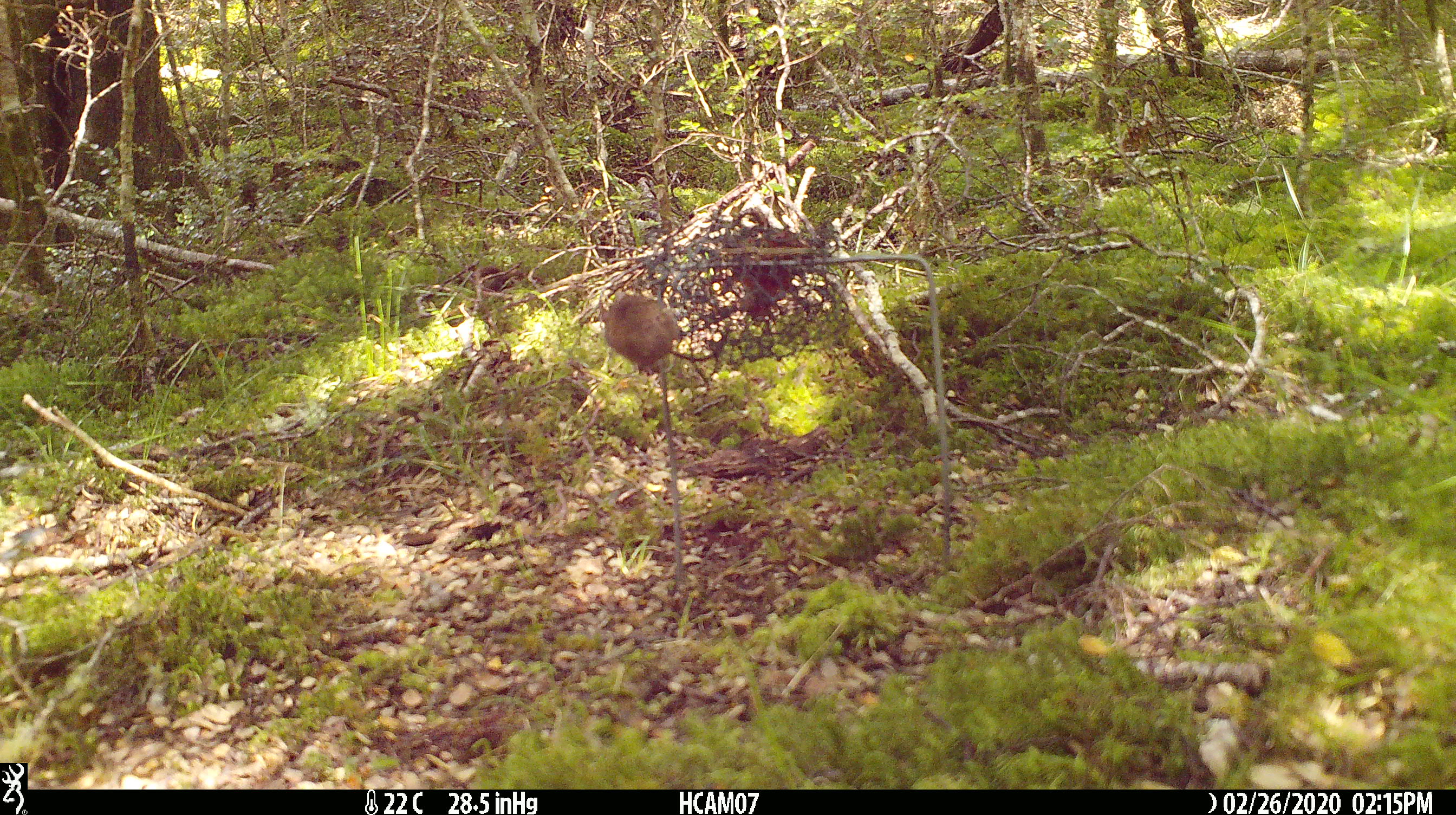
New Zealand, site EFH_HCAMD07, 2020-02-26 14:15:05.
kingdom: Animalia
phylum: Chordata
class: Mammalia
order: Rodentia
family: Muridae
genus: Mus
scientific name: Mus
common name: mouse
Mouse (Mus).